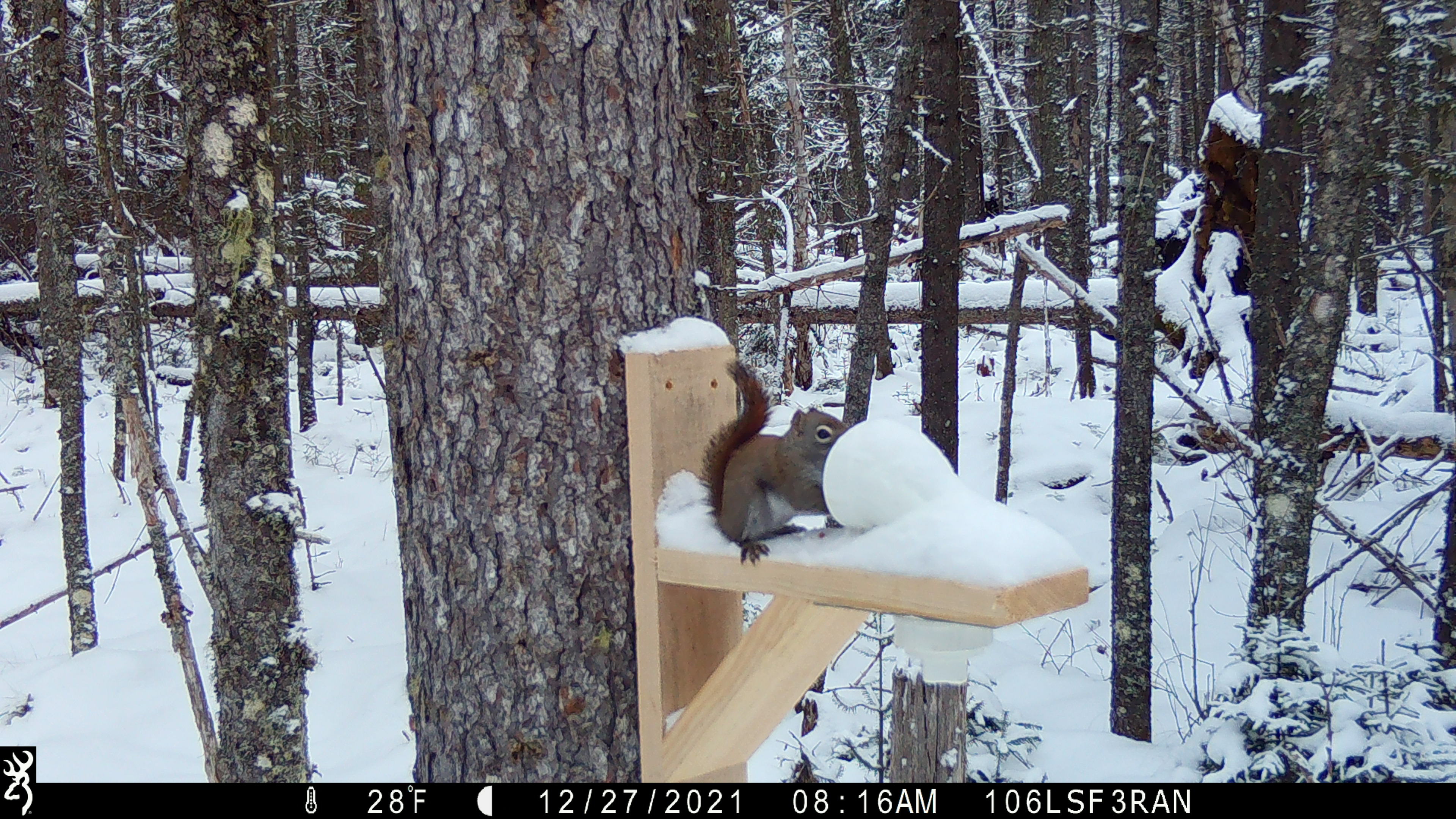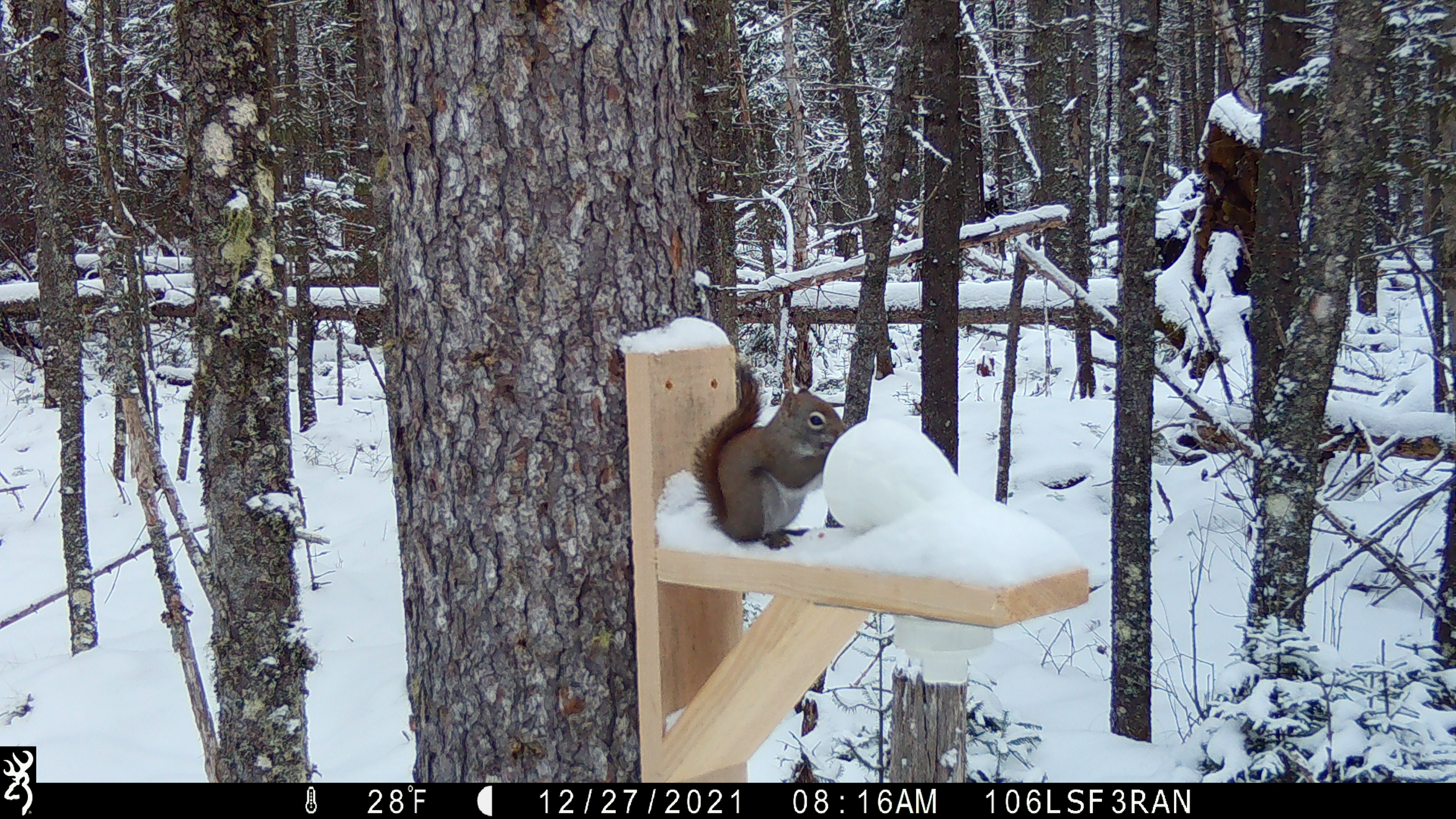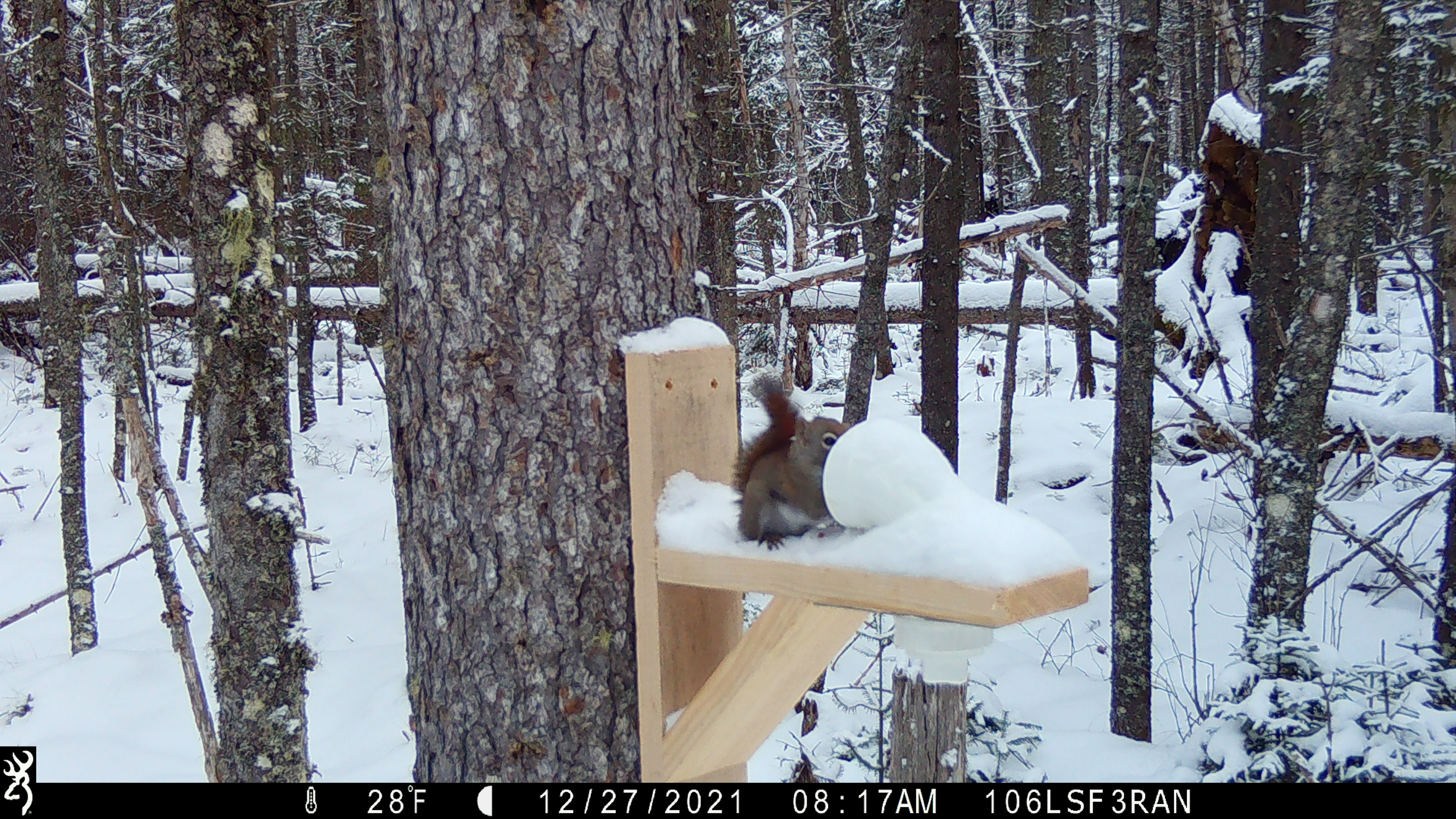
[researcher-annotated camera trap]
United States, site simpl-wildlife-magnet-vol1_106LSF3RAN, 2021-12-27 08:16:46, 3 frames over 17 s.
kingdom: Animalia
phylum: Chordata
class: Mammalia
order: Rodentia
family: Sciuridae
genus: Tamiasciurus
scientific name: Tamiasciurus hudsonicus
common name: red squirrel